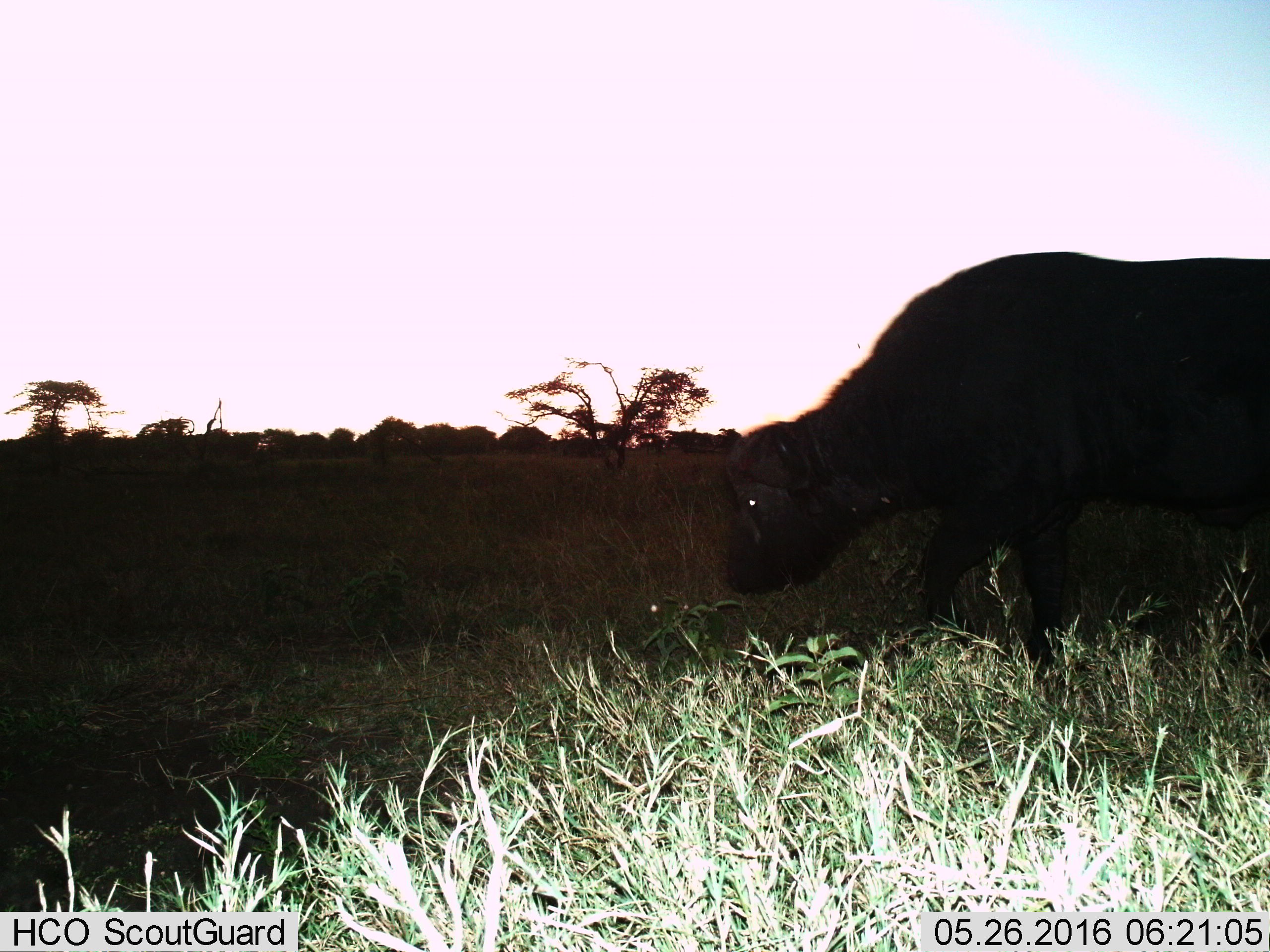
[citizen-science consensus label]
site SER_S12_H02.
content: unidentified animal